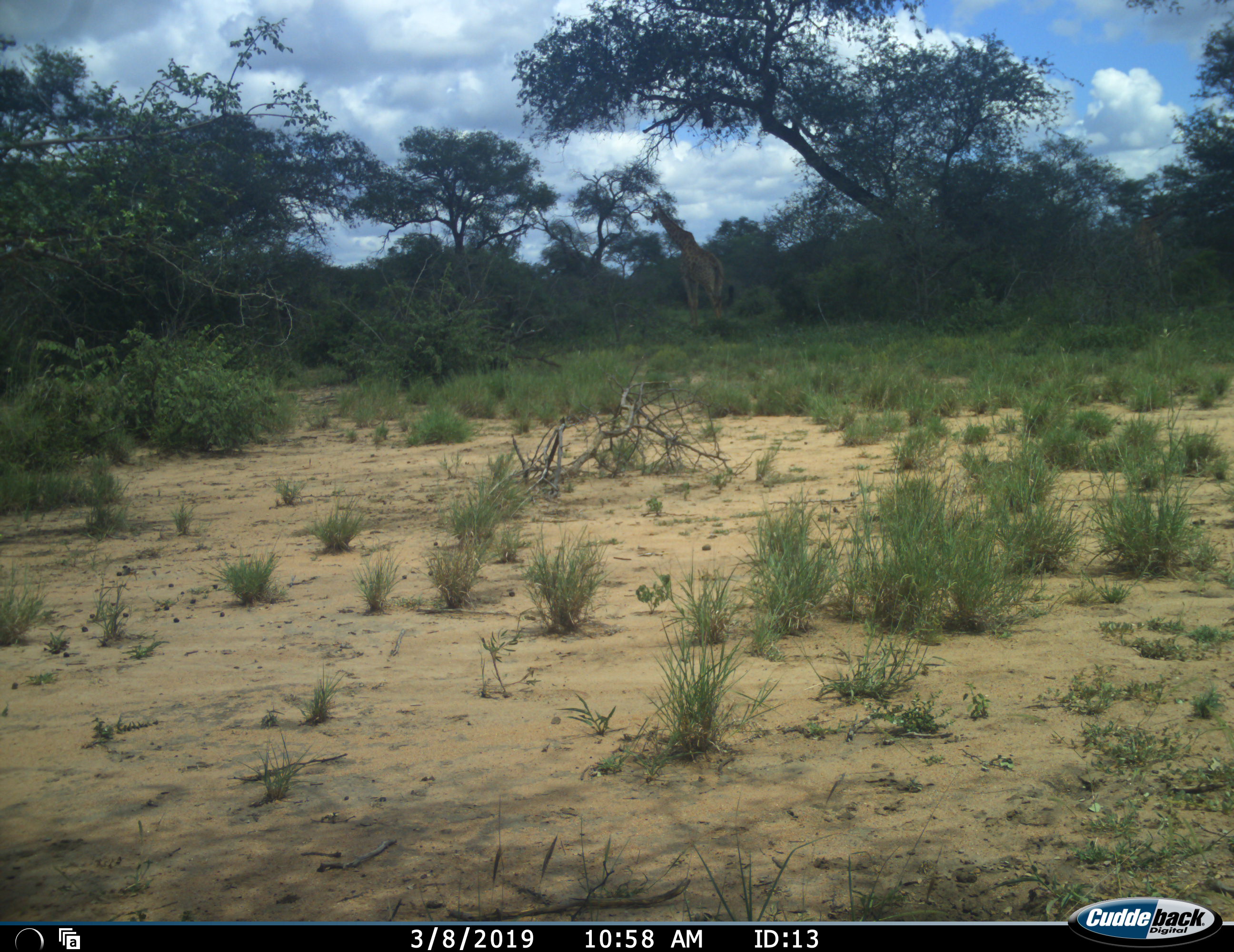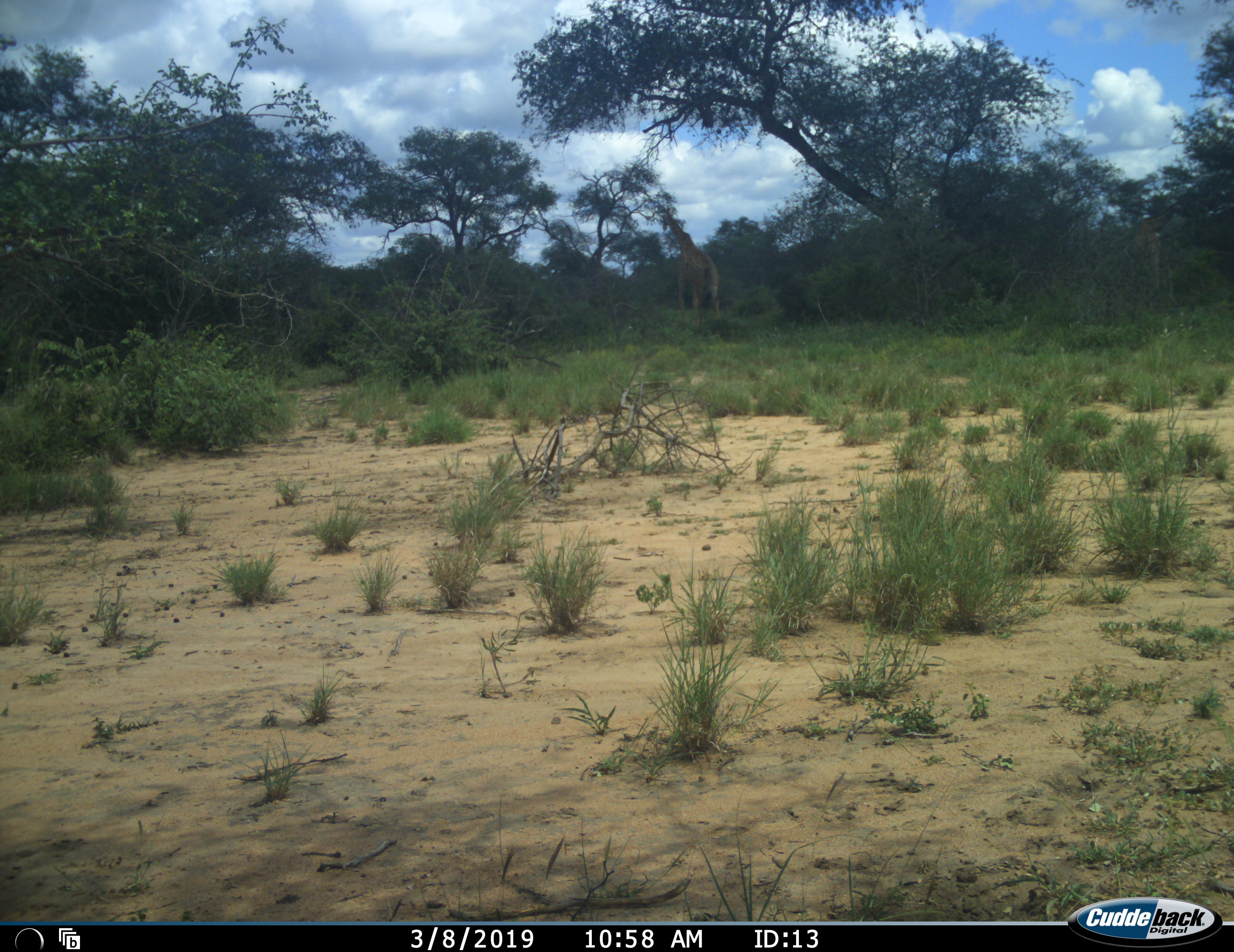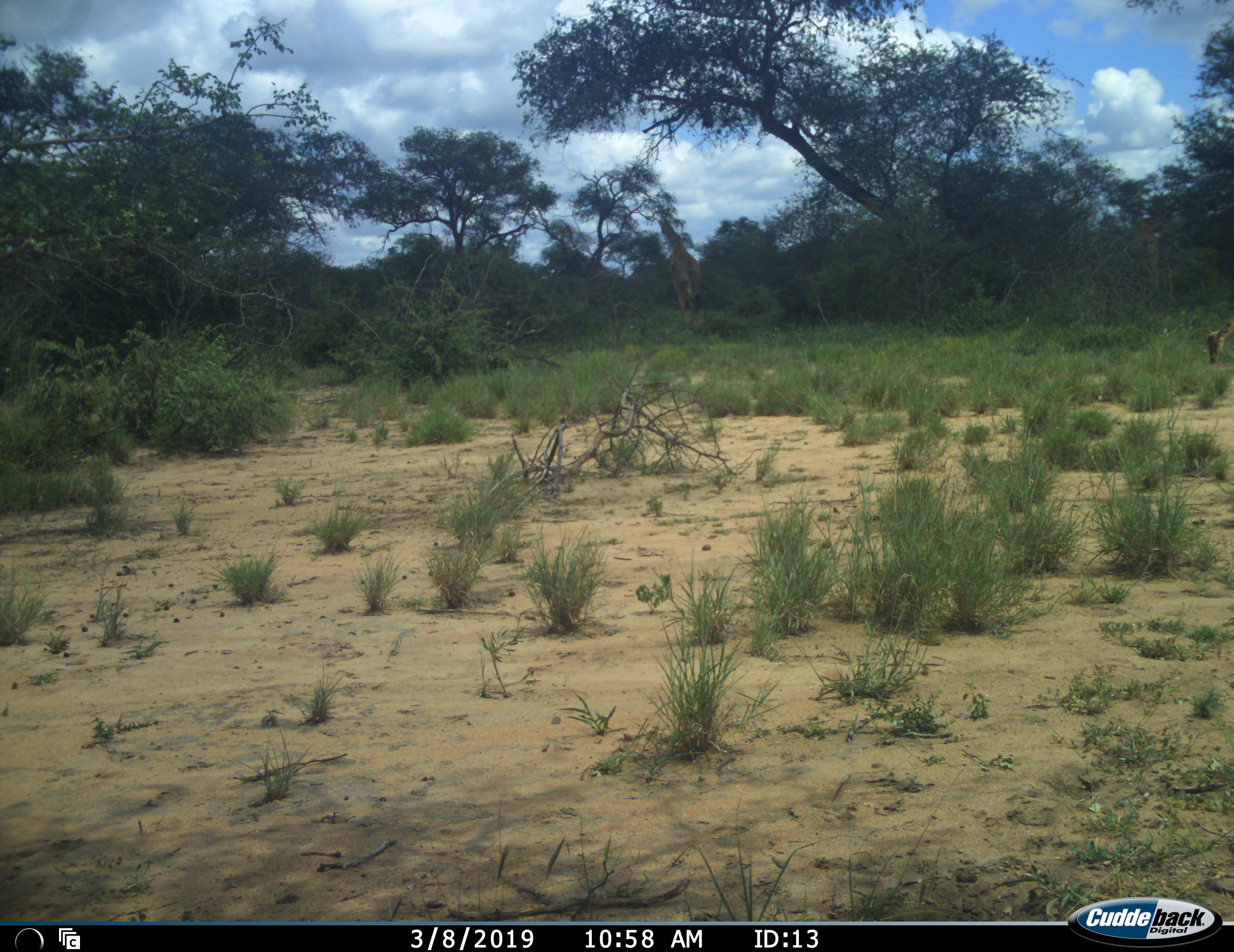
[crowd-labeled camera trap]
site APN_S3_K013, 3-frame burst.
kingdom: Animalia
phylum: Chordata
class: Mammalia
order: Artiodactyla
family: Giraffidae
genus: Giraffa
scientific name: Giraffa camelopardalis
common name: giraffe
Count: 1.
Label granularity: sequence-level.